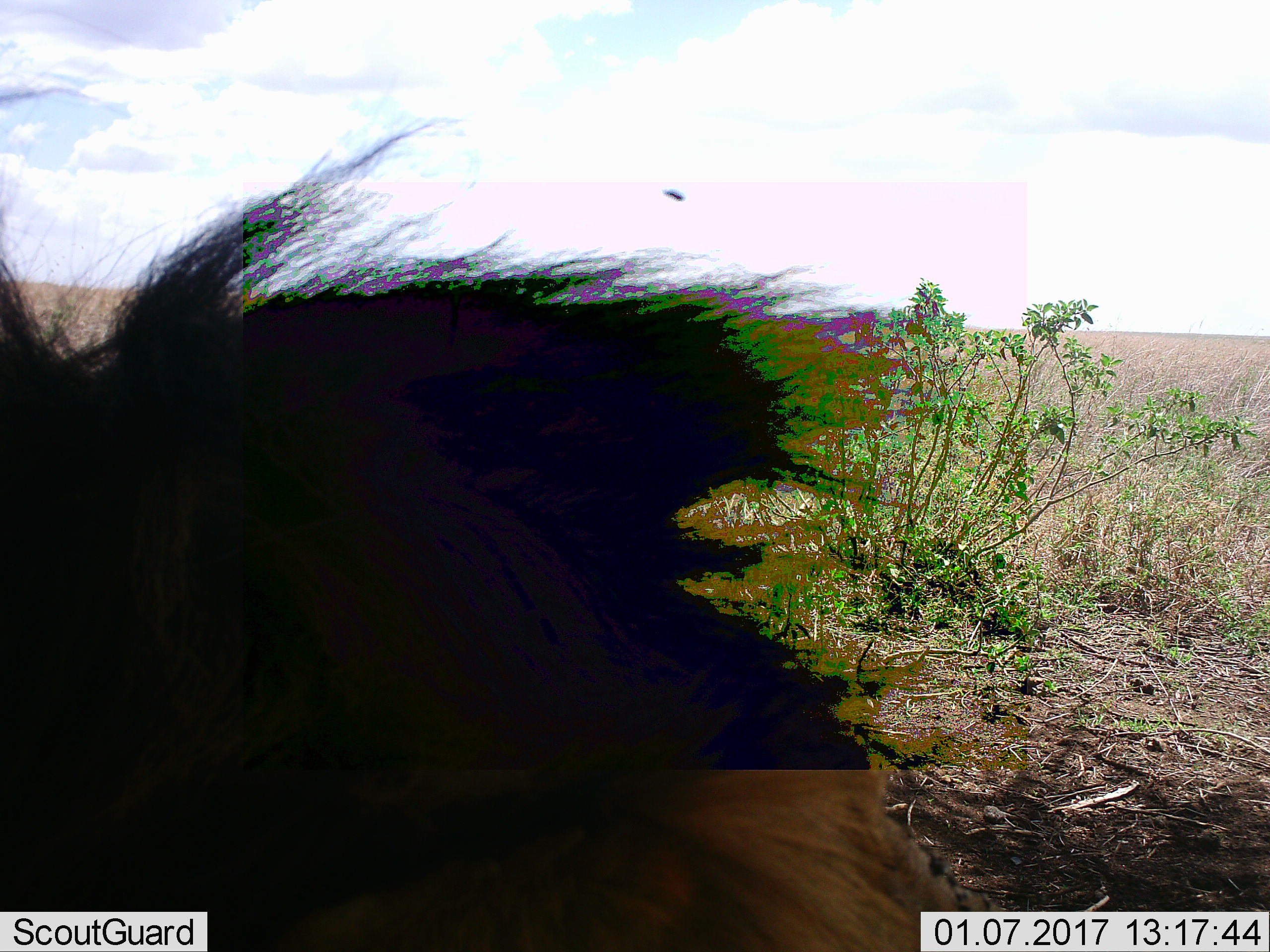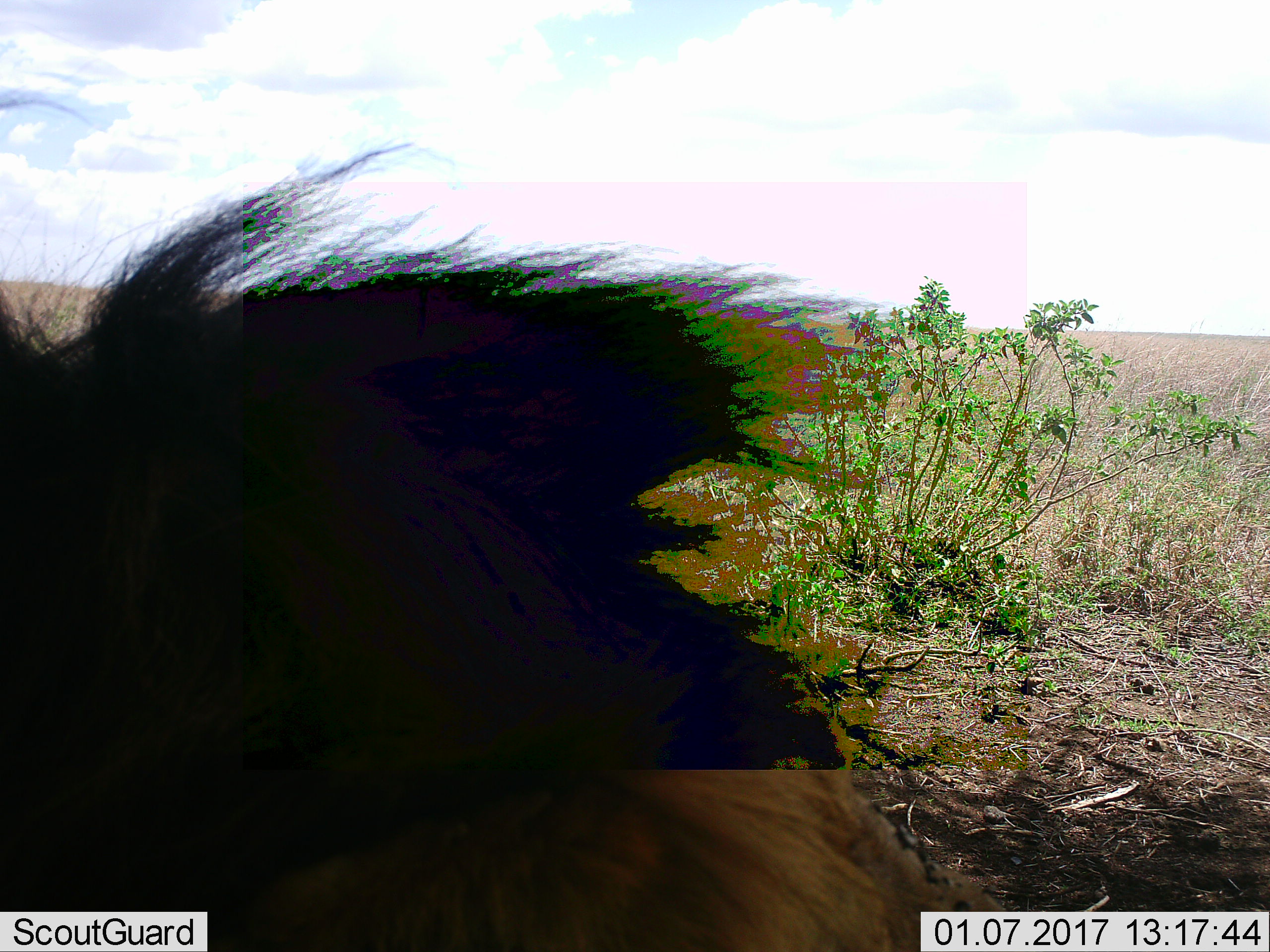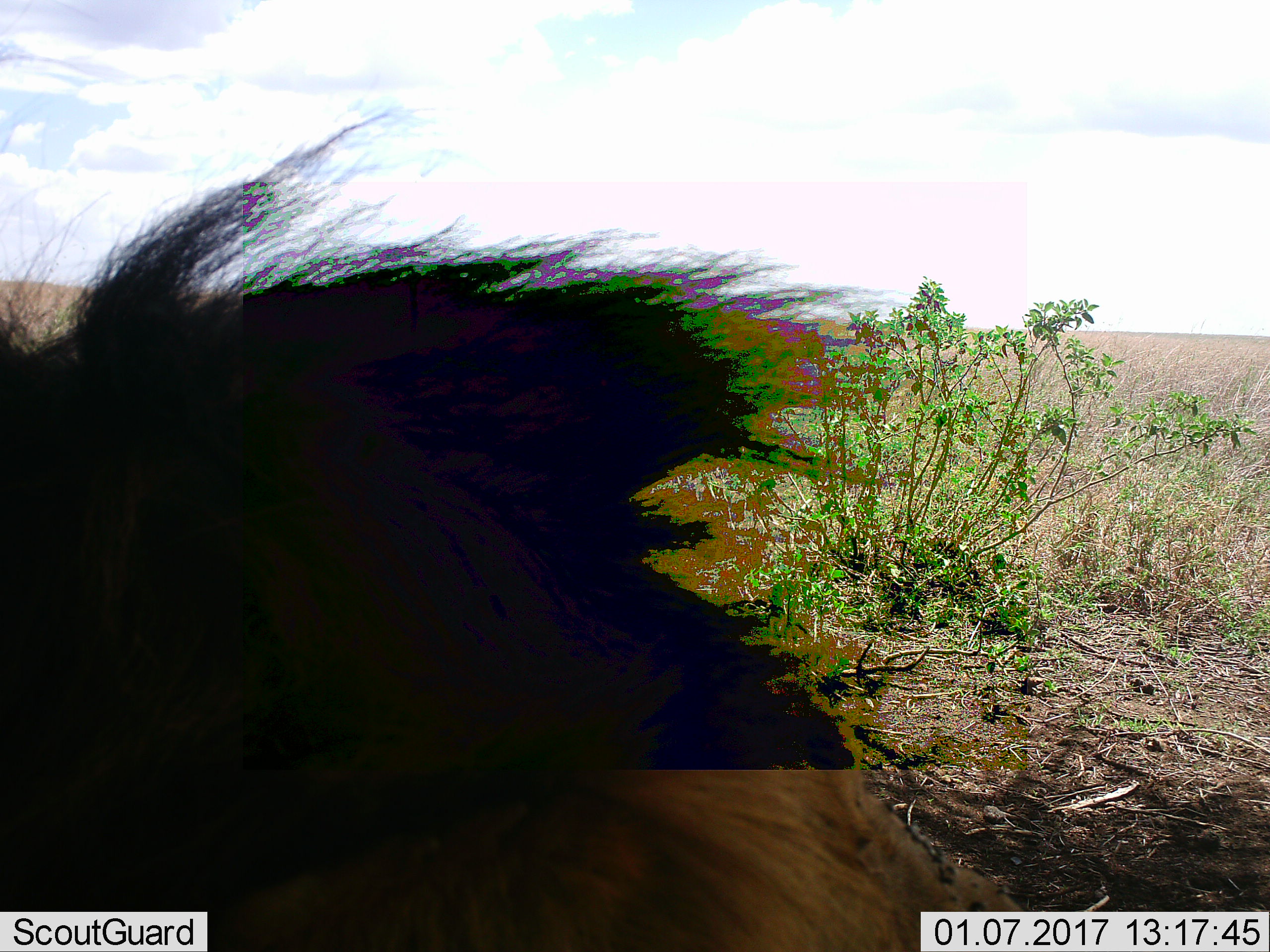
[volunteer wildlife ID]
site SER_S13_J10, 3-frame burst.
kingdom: Animalia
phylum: Chordata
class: Mammalia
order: Carnivora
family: Felidae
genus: Panthera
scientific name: Panthera leo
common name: lion male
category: lionmale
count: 1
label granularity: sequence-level